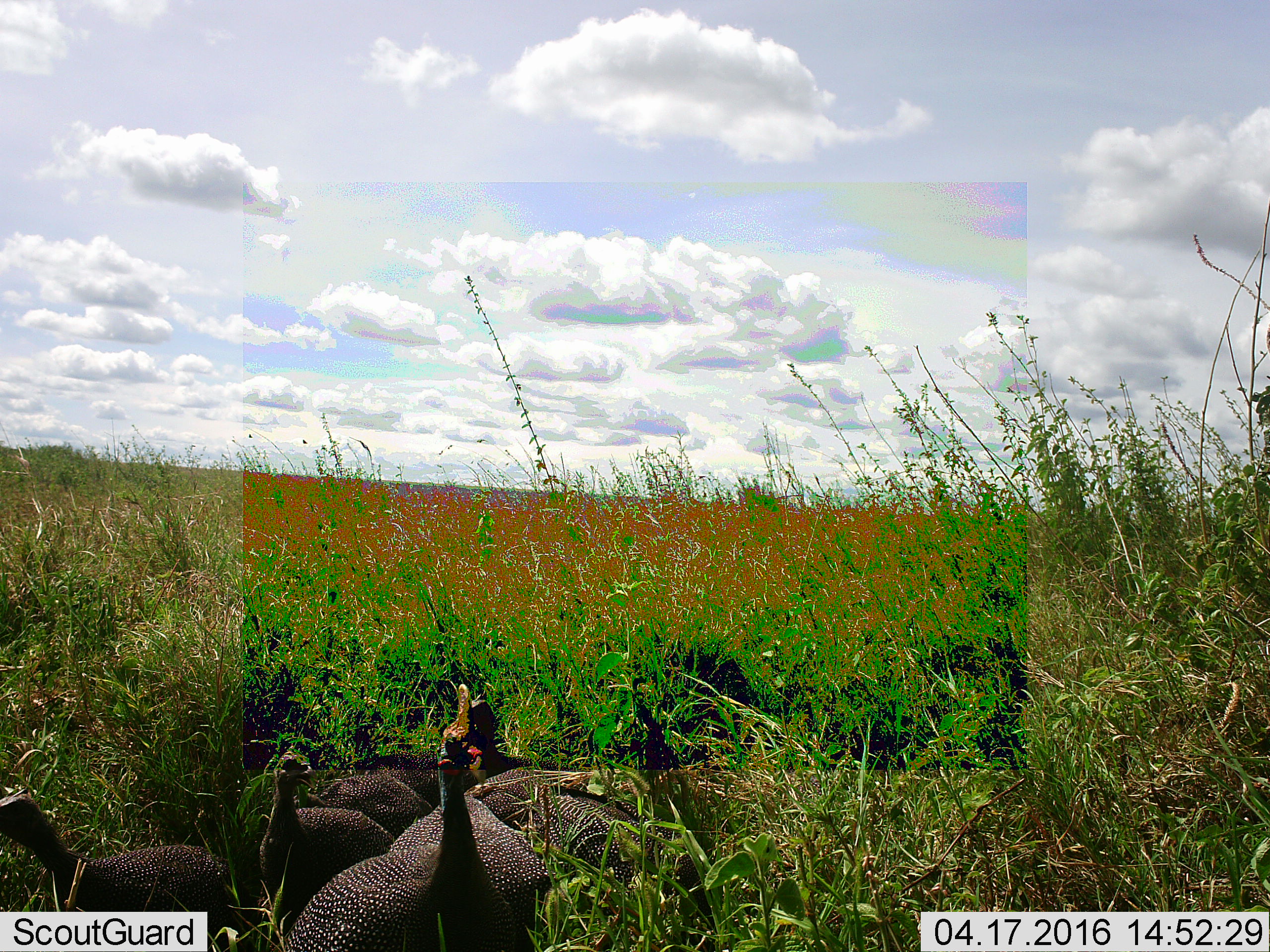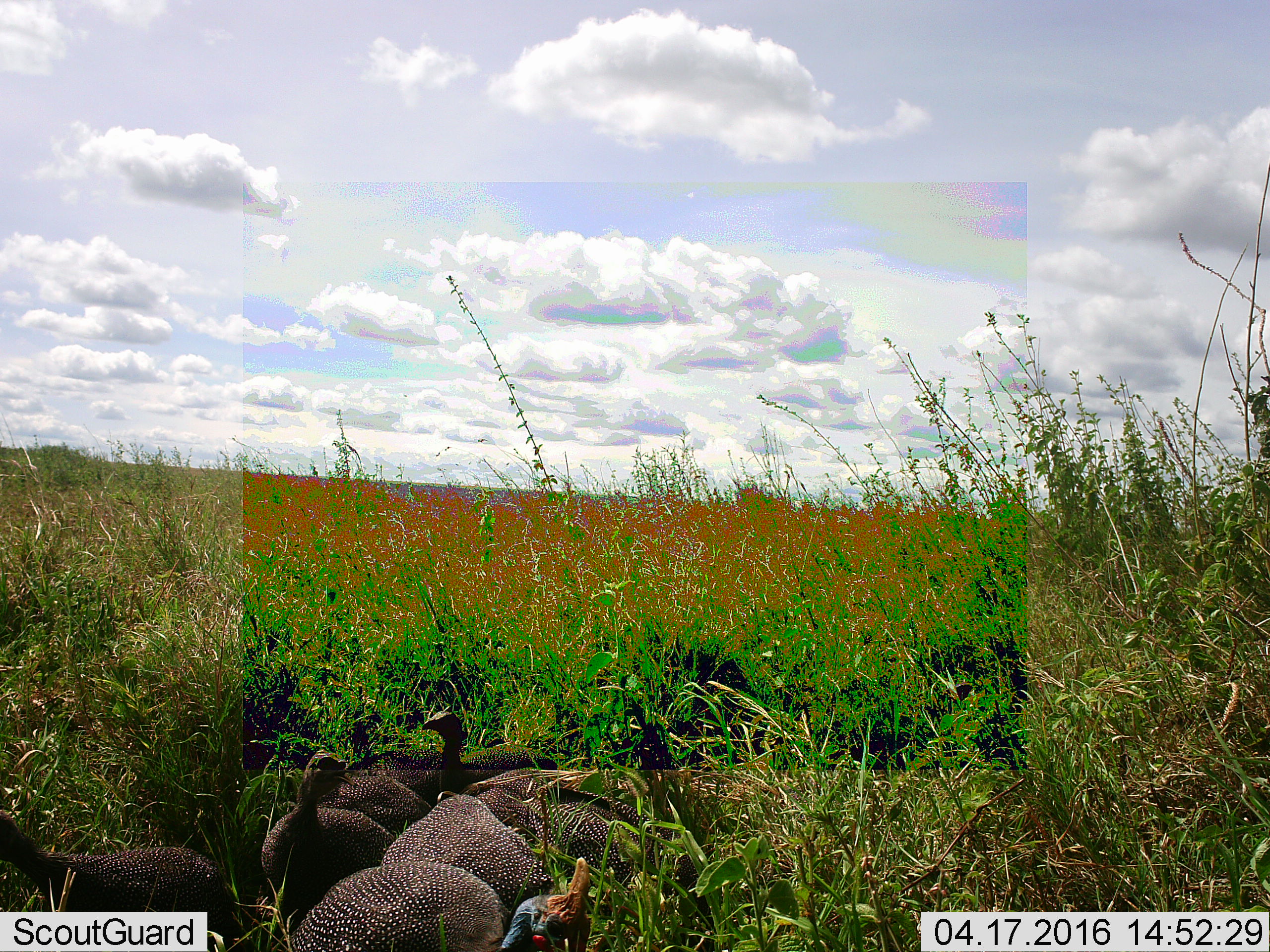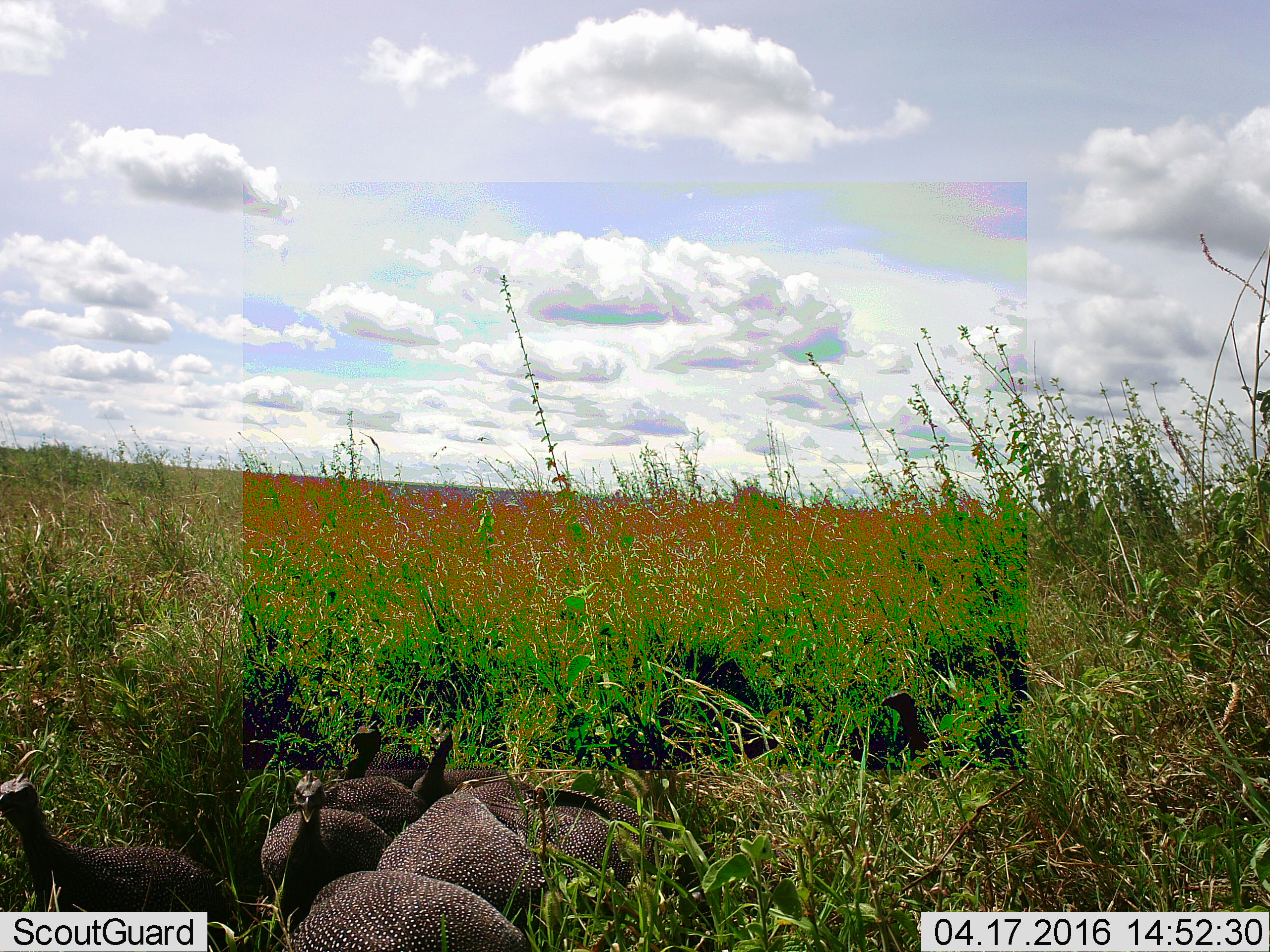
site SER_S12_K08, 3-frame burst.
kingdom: Animalia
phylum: Chordata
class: Aves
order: Galliformes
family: Numididae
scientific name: Numididae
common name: guineafowl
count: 8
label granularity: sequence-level